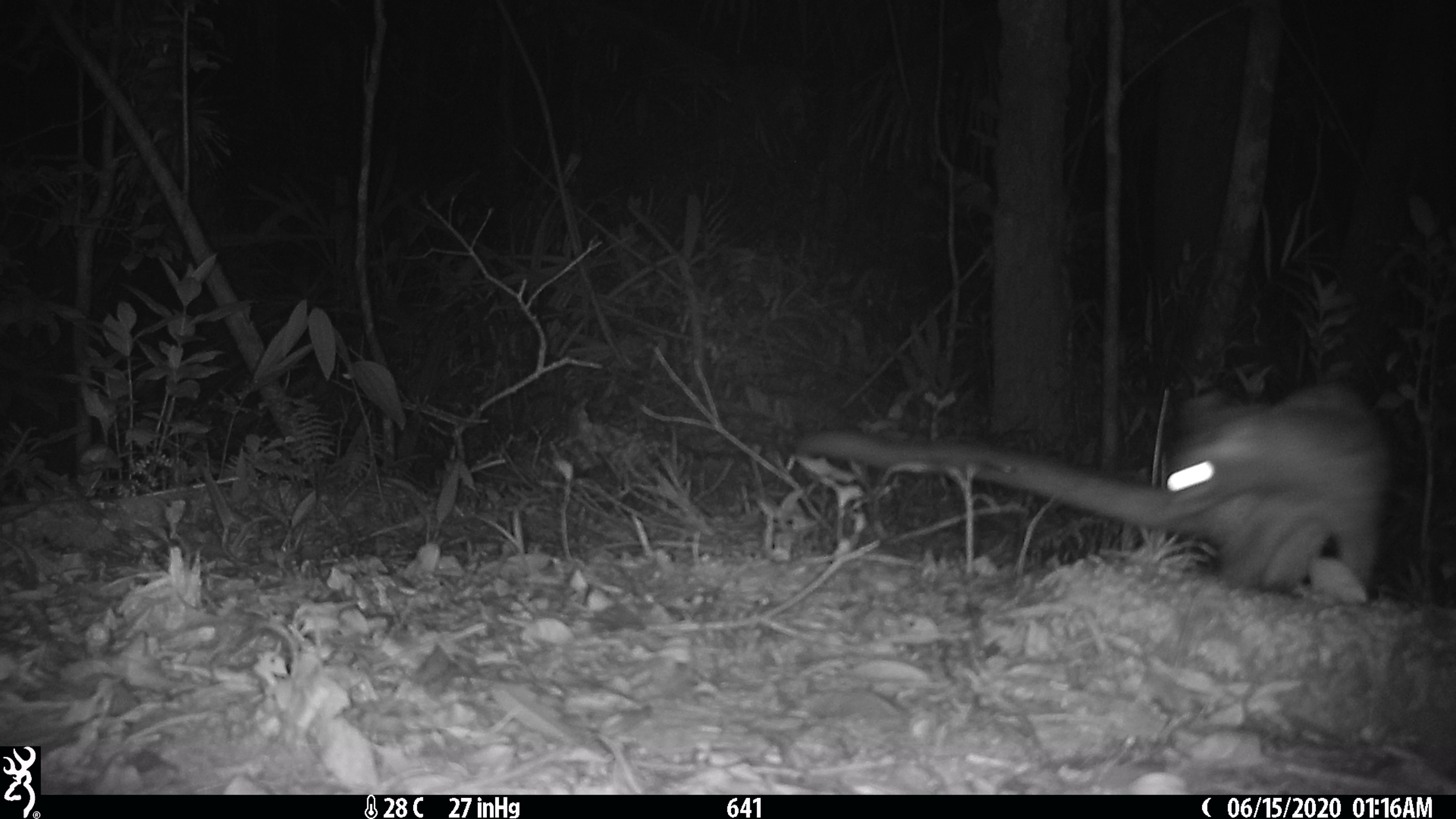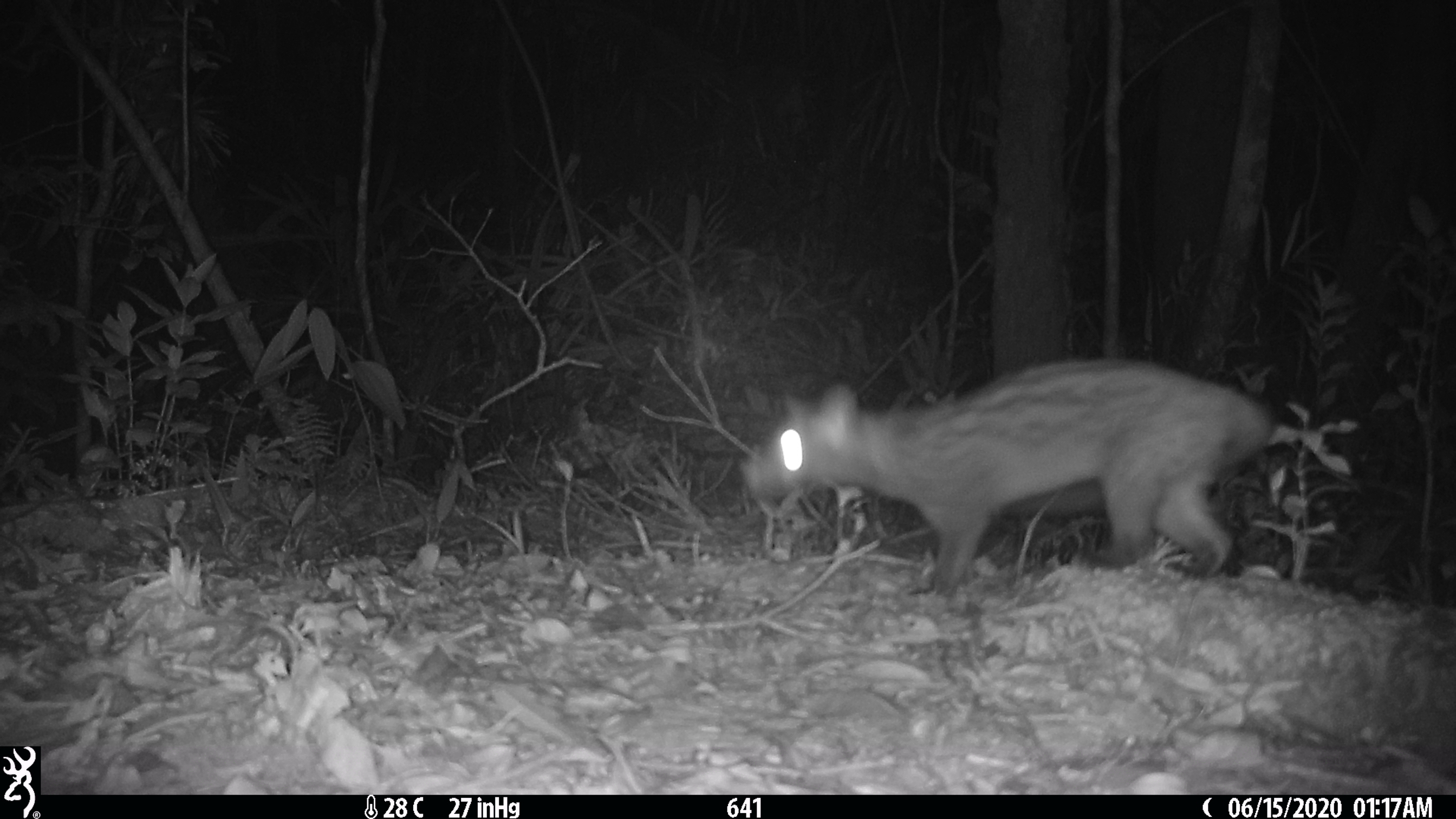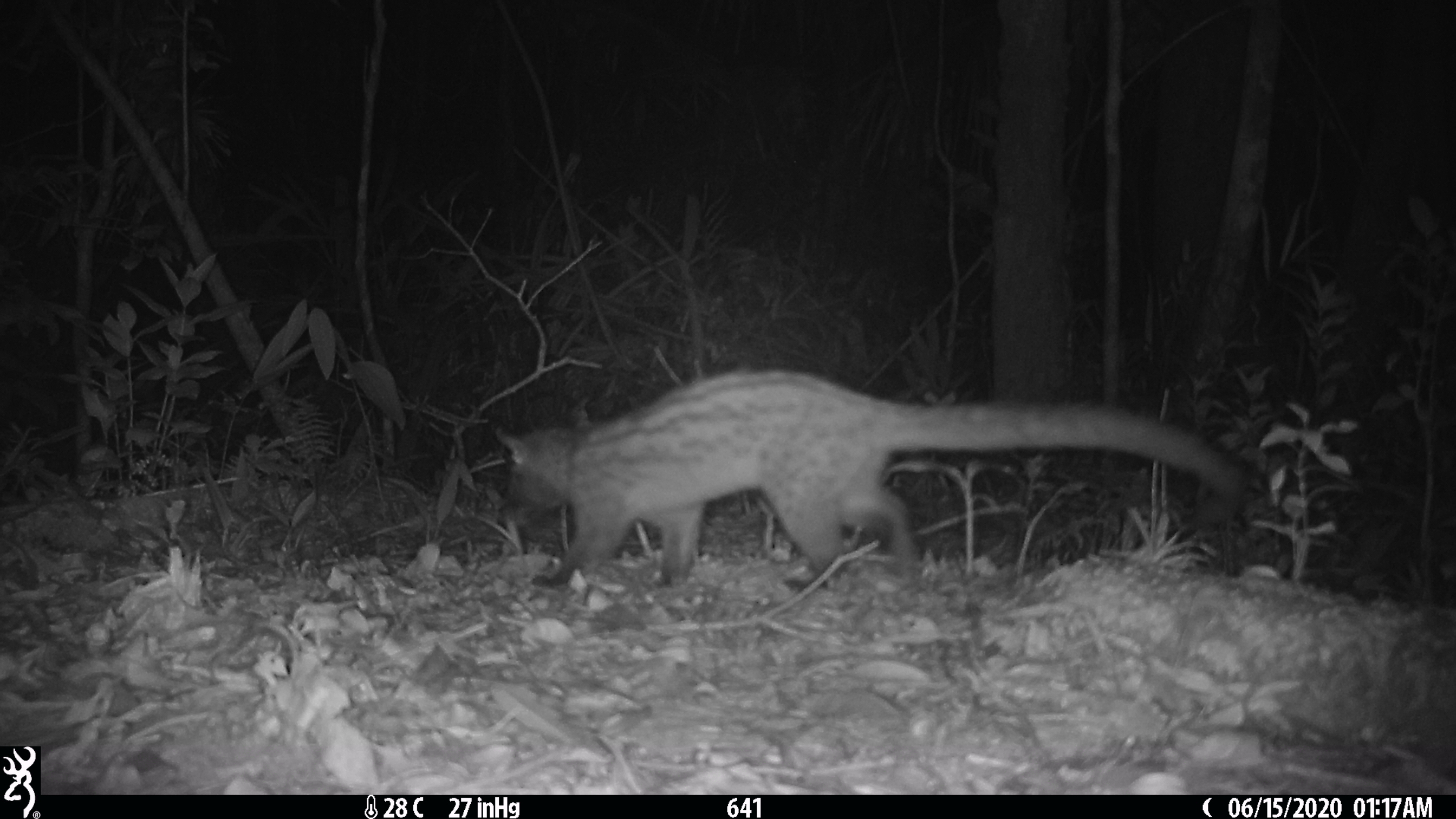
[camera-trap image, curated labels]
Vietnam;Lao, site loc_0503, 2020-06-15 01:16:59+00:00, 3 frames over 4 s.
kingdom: Animalia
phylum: Chordata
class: Mammalia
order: Carnivora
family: Viverridae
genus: Paradoxurus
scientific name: Paradoxurus hermaphroditus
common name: common palm civet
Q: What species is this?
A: Common palm civet (Paradoxurus hermaphroditus).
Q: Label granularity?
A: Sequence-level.